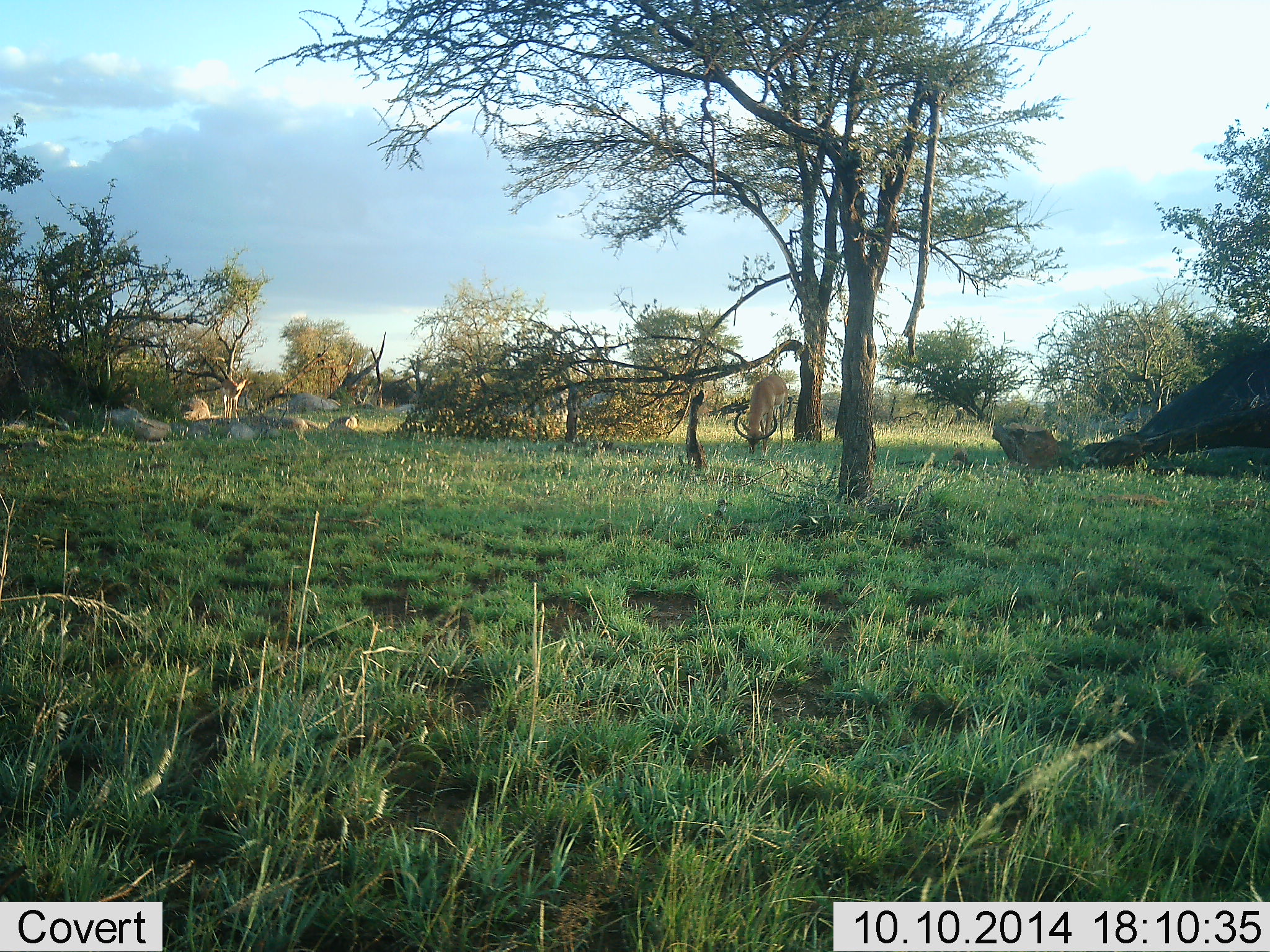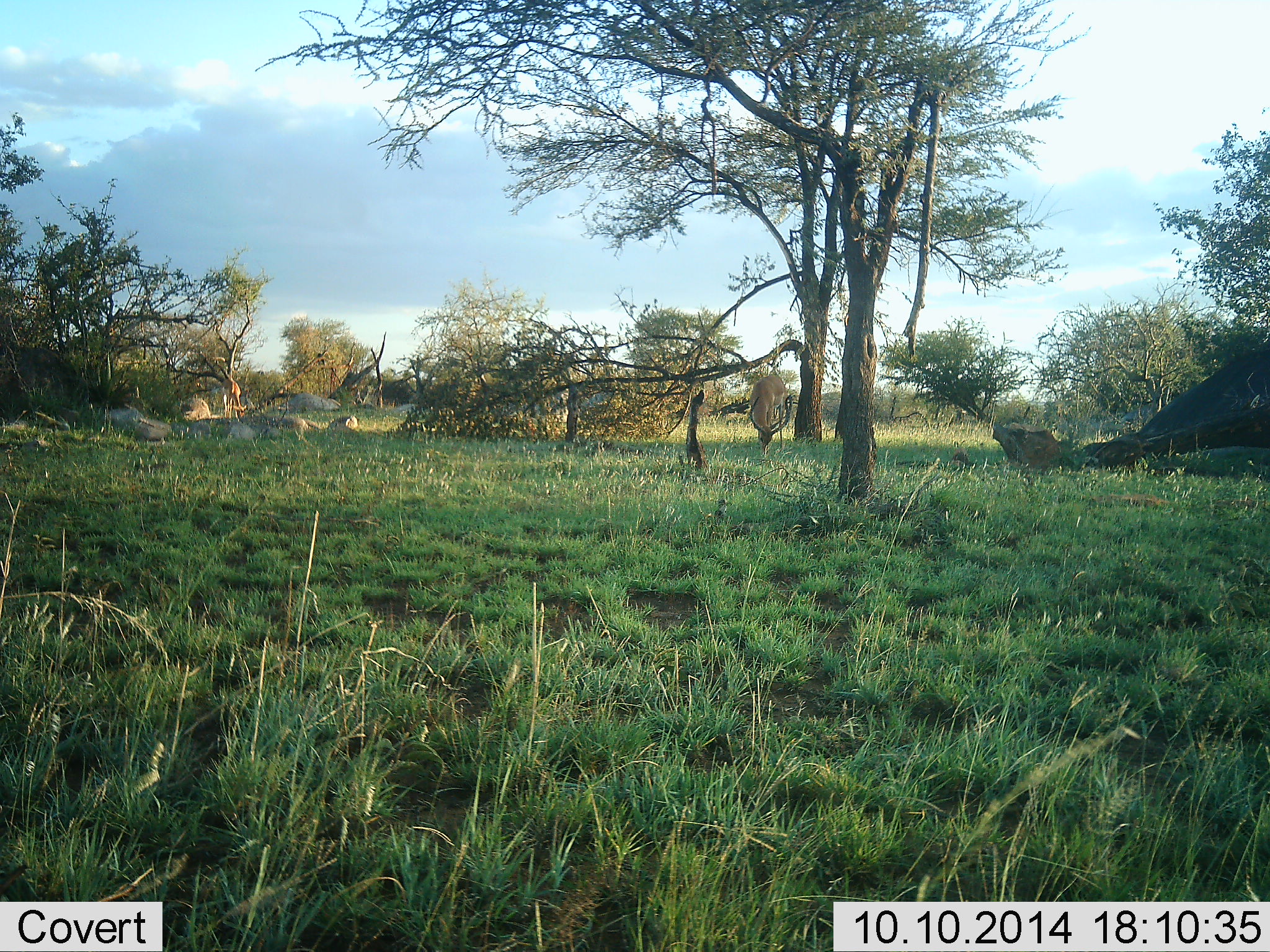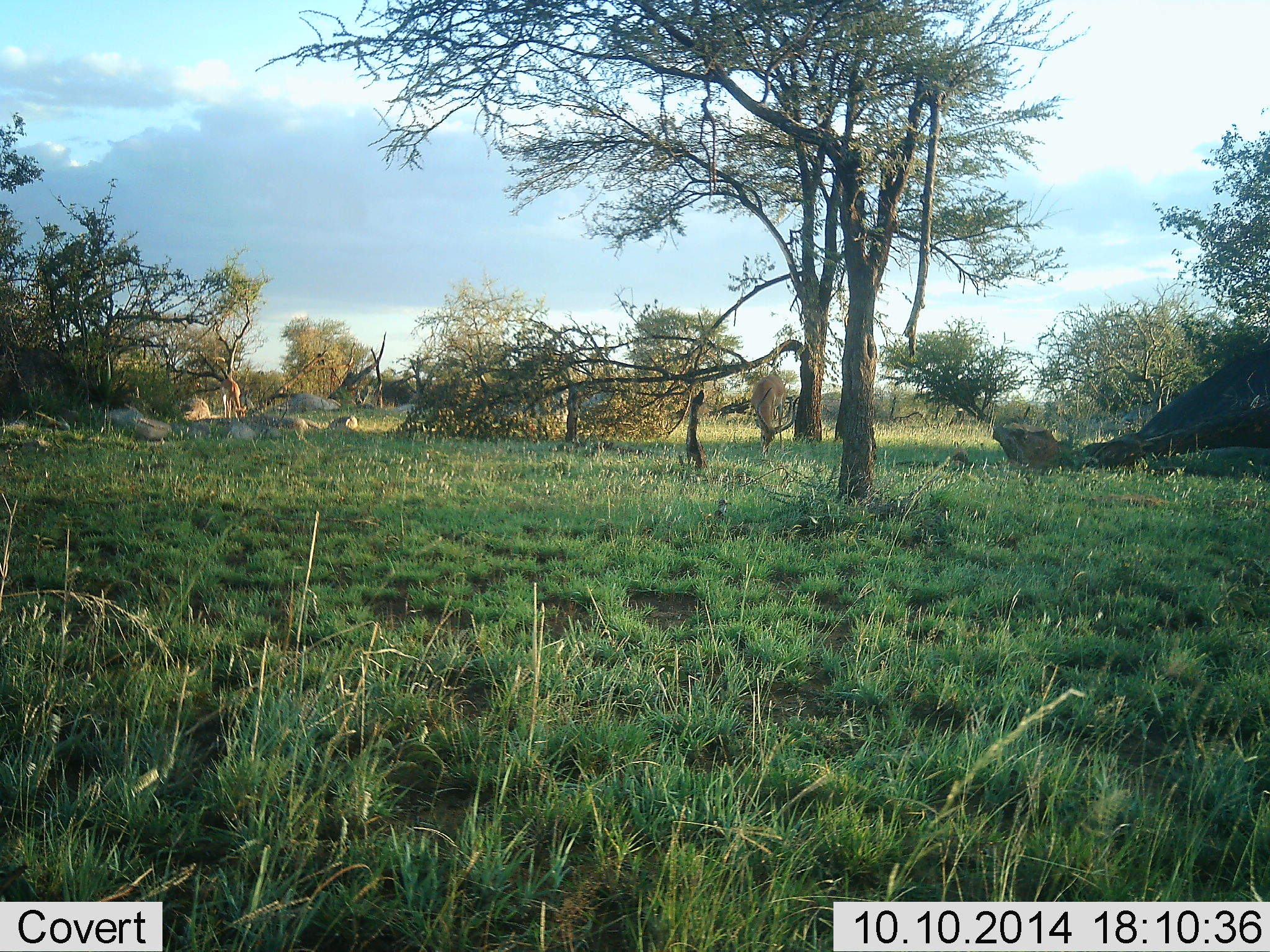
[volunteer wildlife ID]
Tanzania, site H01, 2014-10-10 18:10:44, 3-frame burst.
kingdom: Animalia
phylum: Chordata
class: Mammalia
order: Artiodactyla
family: Bovidae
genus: Aepyceros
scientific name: Aepyceros melampus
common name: impala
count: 1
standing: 18%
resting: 0%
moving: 0%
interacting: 0%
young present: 0%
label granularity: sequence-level